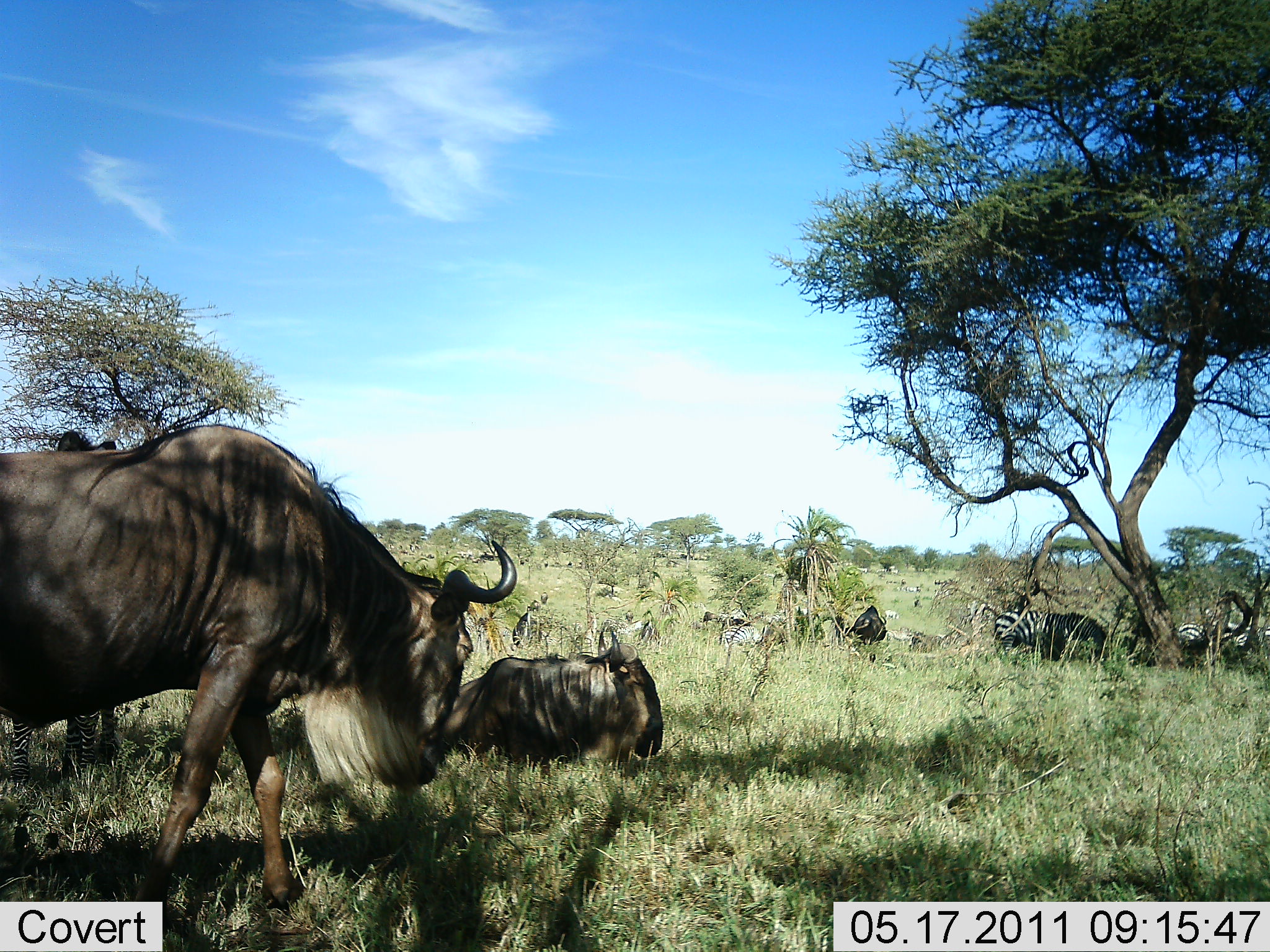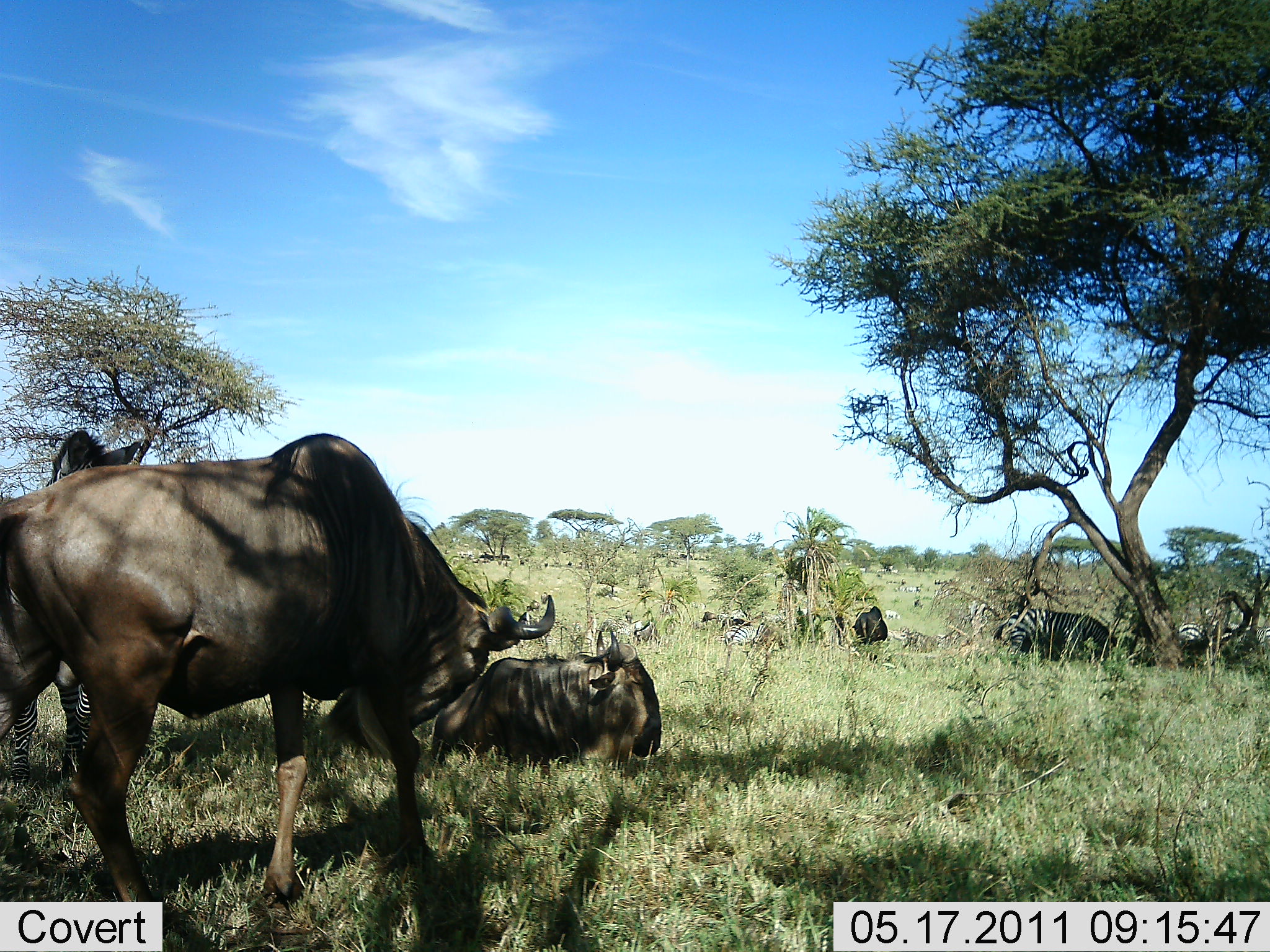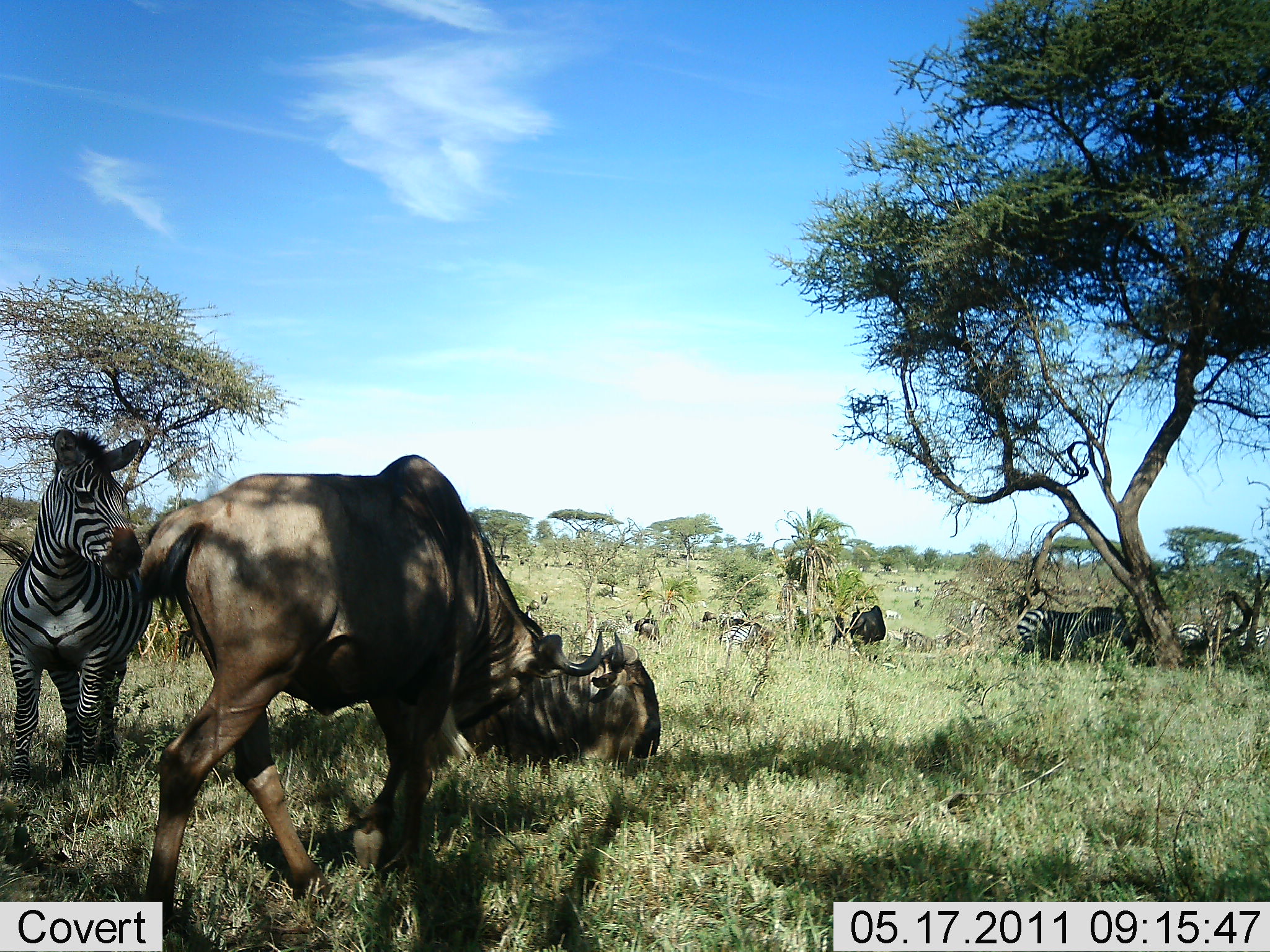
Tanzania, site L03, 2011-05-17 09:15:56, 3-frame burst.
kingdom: Animalia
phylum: Chordata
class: Mammalia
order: Artiodactyla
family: Bovidae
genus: Connochaetes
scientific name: Connochaetes taurinus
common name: blue wildebeest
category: wildebeest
Wildebeest (blue wildebeest) (Connochaetes taurinus), count 2. Behavior (volunteer vote fractions): standing 55%, resting 91%, moving 36%, interacting 0%. Young present (vote fraction): 0%. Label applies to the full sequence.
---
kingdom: Animalia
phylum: Chordata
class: Mammalia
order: Perissodactyla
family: Equidae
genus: Equus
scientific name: Equus quagga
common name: plains zebra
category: zebra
Zebra (plains zebra) (Equus quagga), count 6. Behavior (volunteer vote fractions): standing 90%, resting 40%, moving 30%, interacting 10%. Young present (vote fraction): 0%. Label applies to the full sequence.